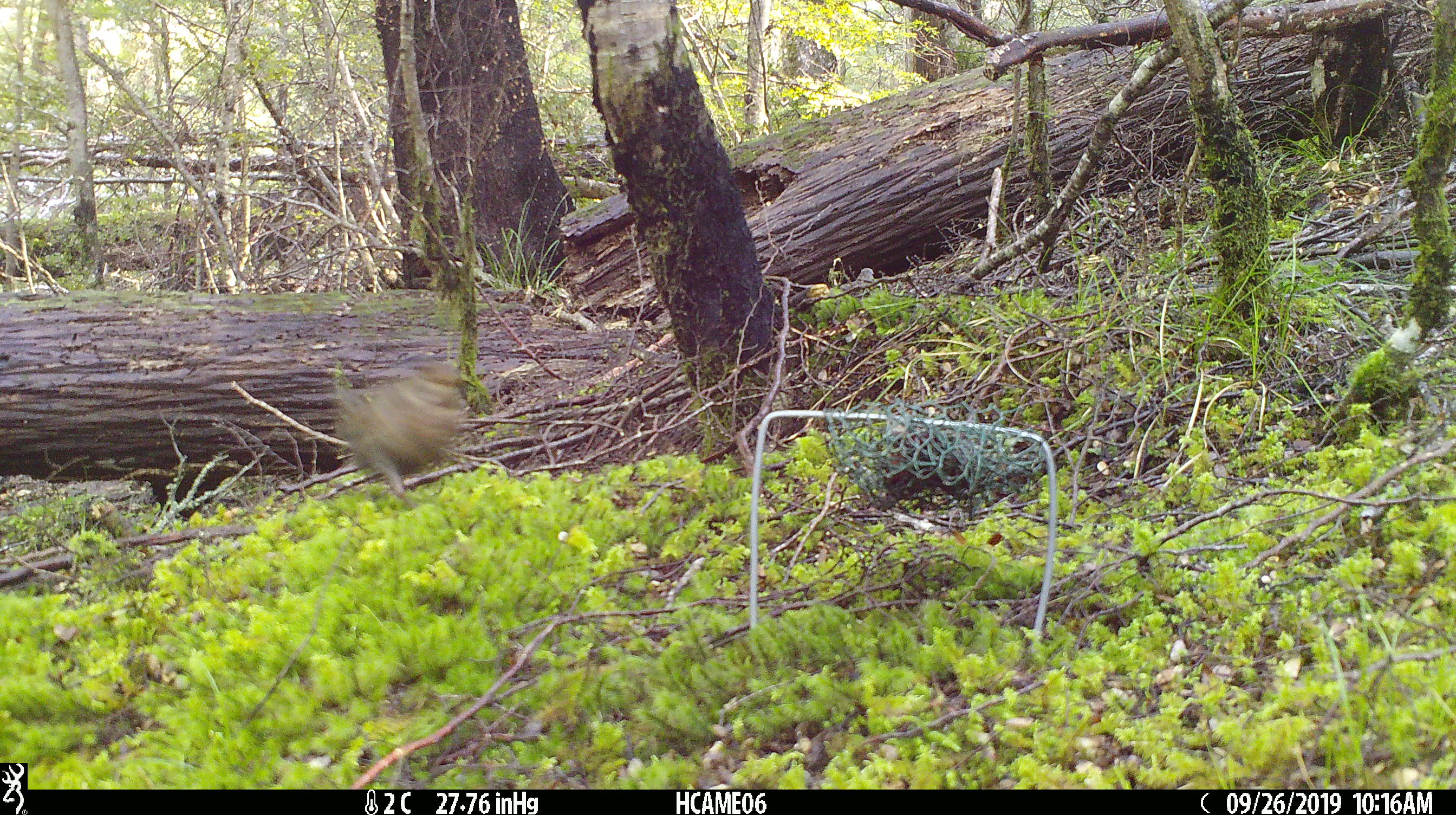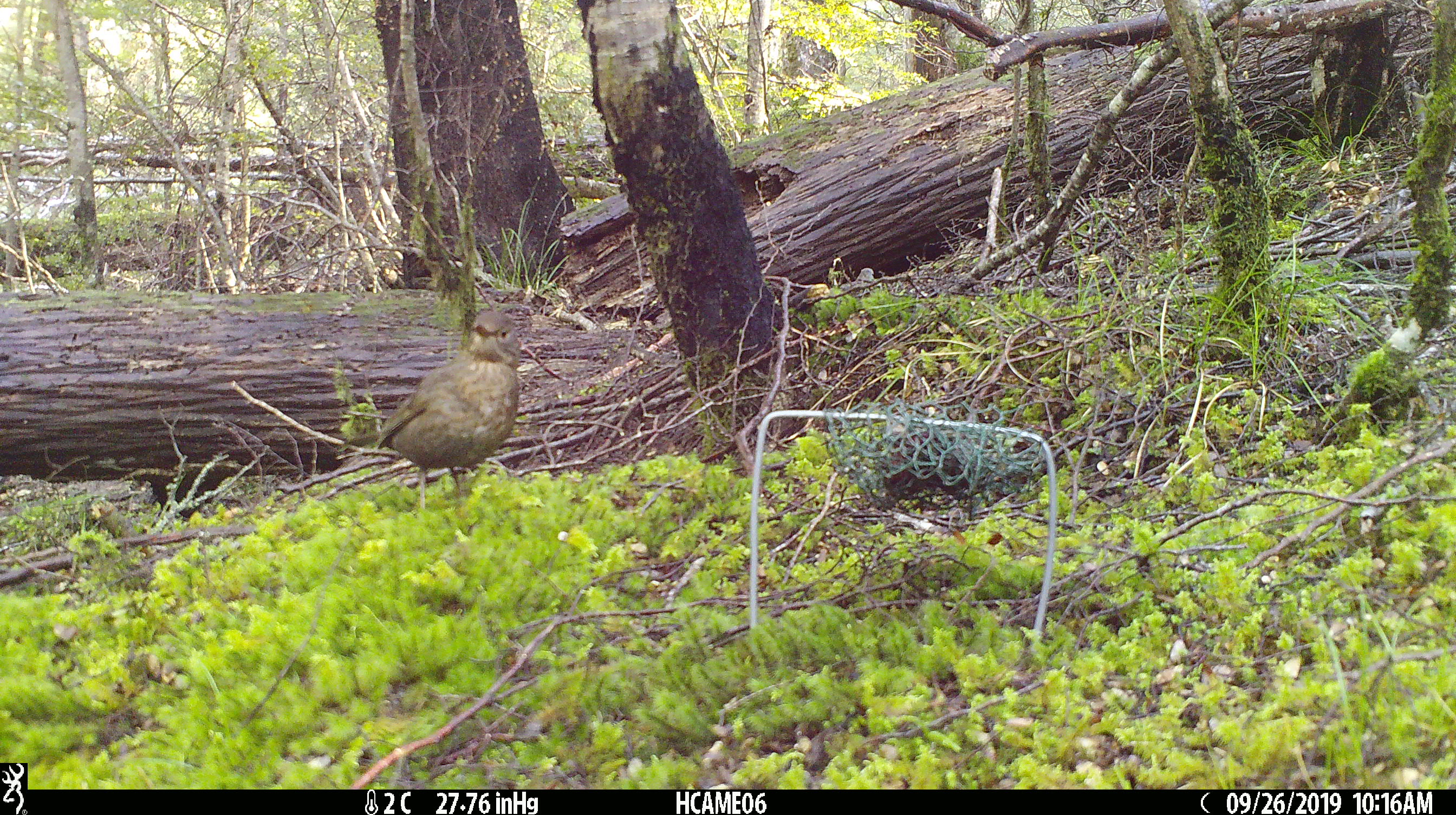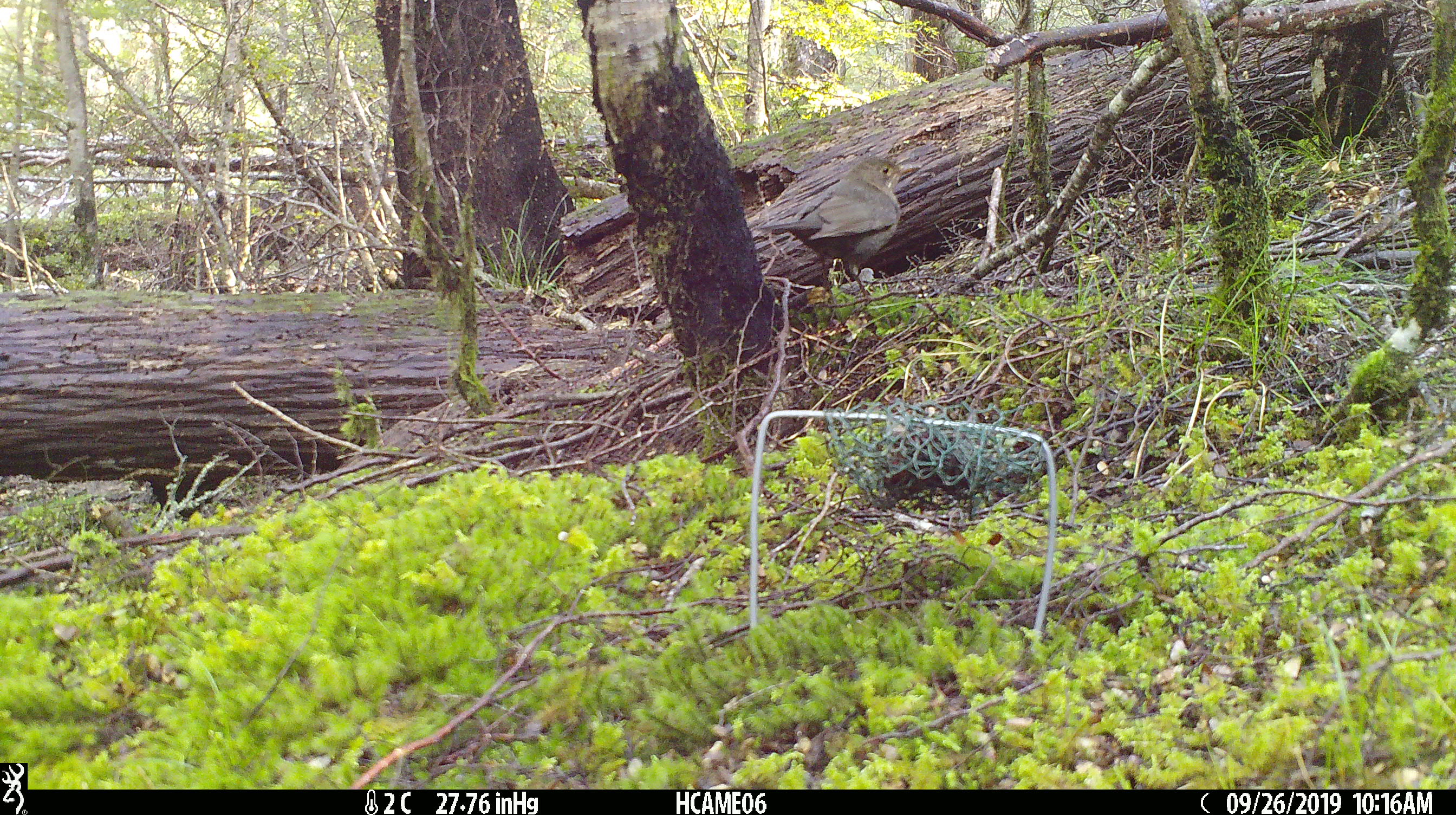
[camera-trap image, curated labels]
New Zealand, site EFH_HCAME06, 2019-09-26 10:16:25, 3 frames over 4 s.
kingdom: Animalia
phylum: Chordata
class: Aves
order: Passeriformes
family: Turdidae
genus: Turdus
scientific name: Turdus merula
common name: eurasian blackbird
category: blackbird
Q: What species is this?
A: Blackbird (eurasian blackbird) (Turdus merula).